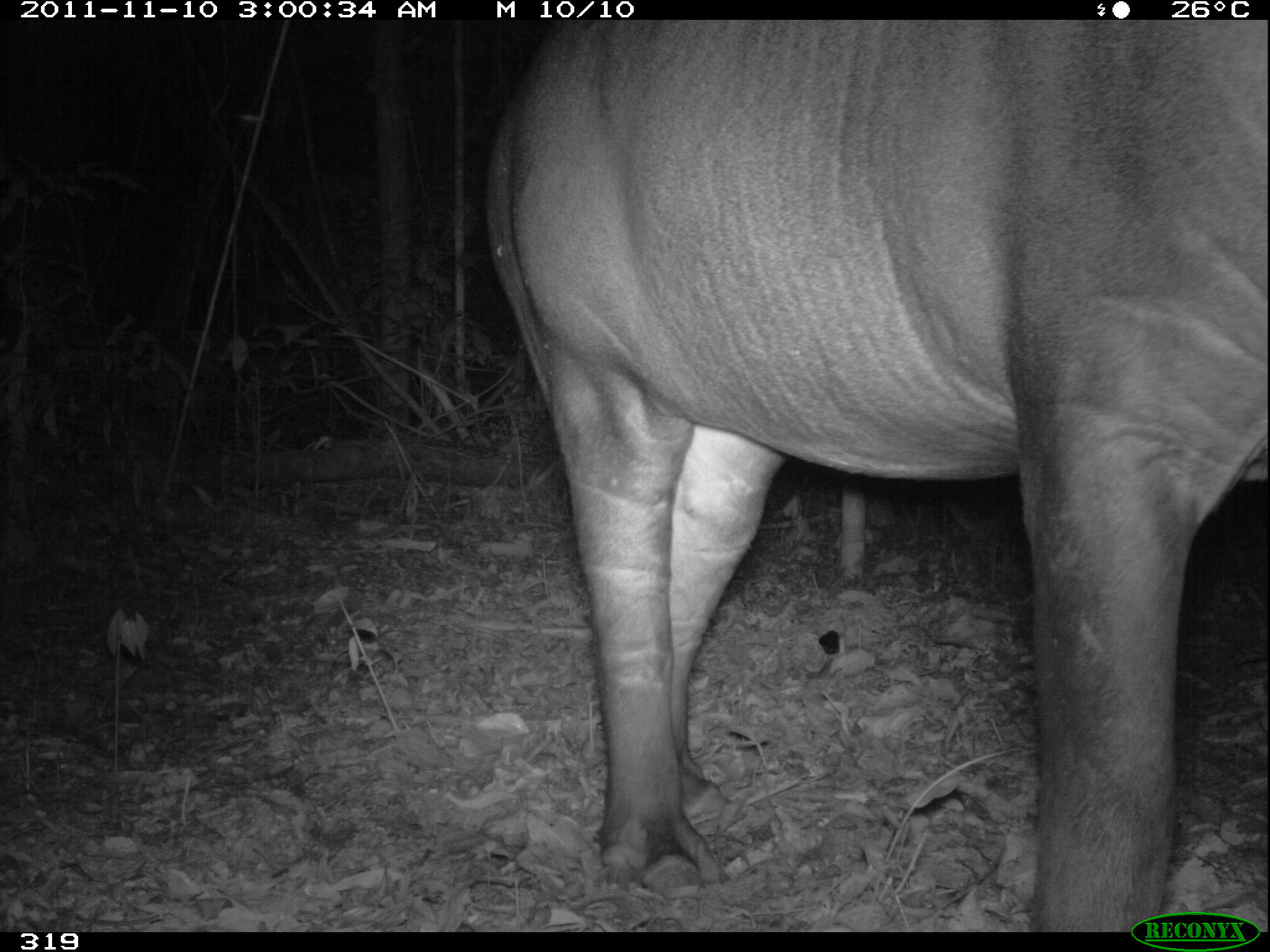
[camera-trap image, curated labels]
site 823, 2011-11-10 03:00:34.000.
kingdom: Animalia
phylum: Chordata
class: Mammalia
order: Perissodactyla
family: Tapiridae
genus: Tapirus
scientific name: Tapirus terrestris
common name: south american tapir